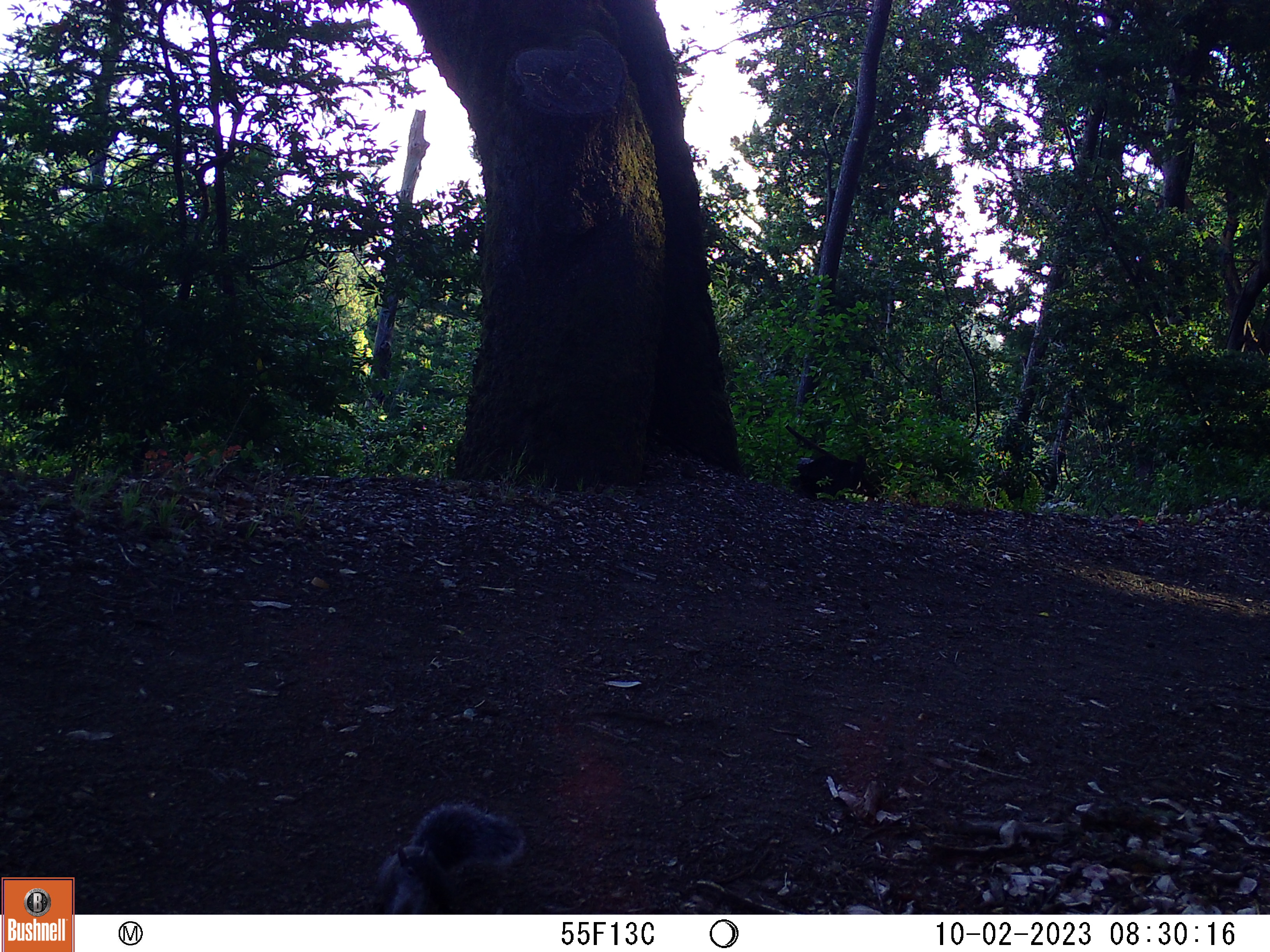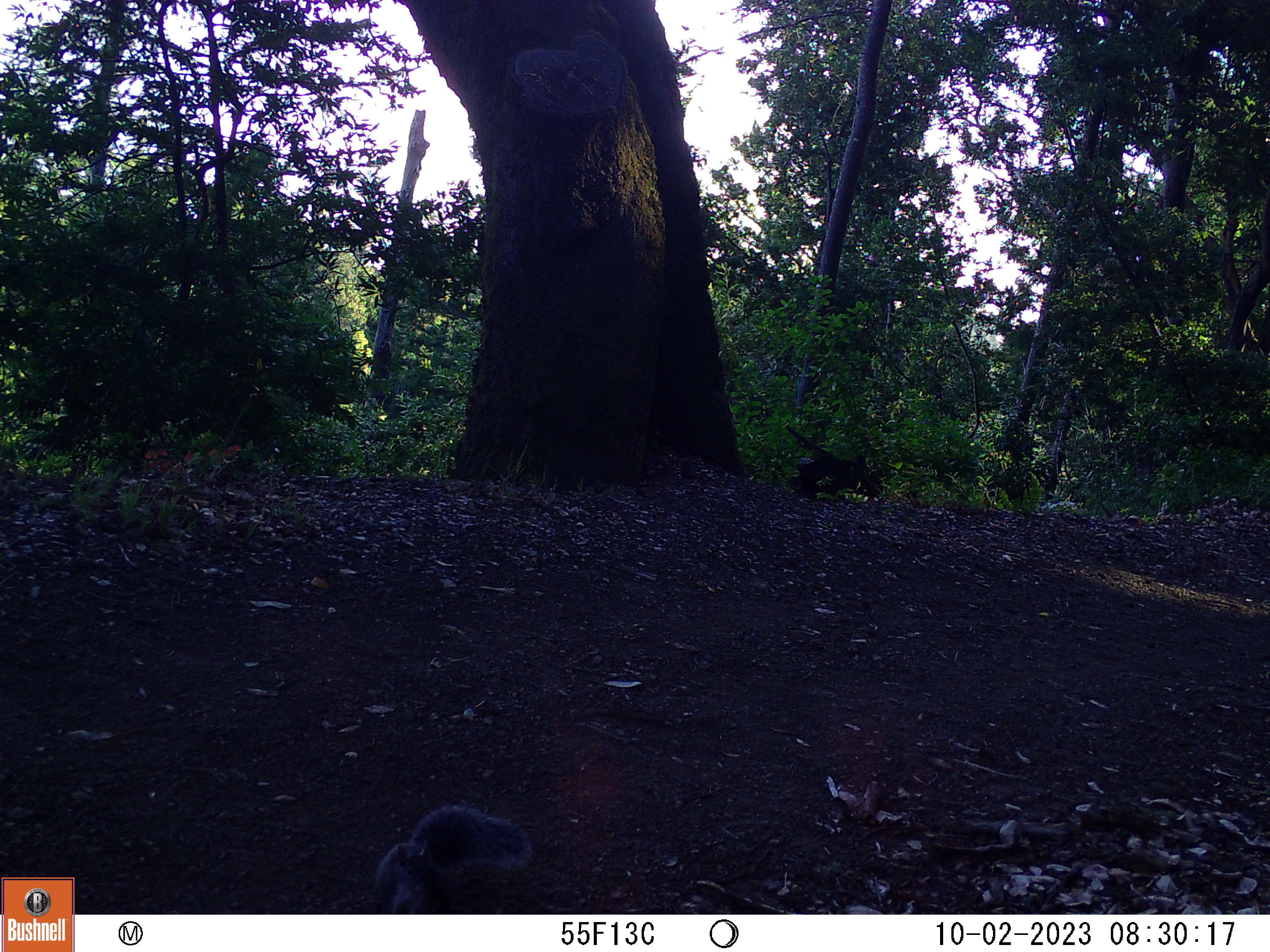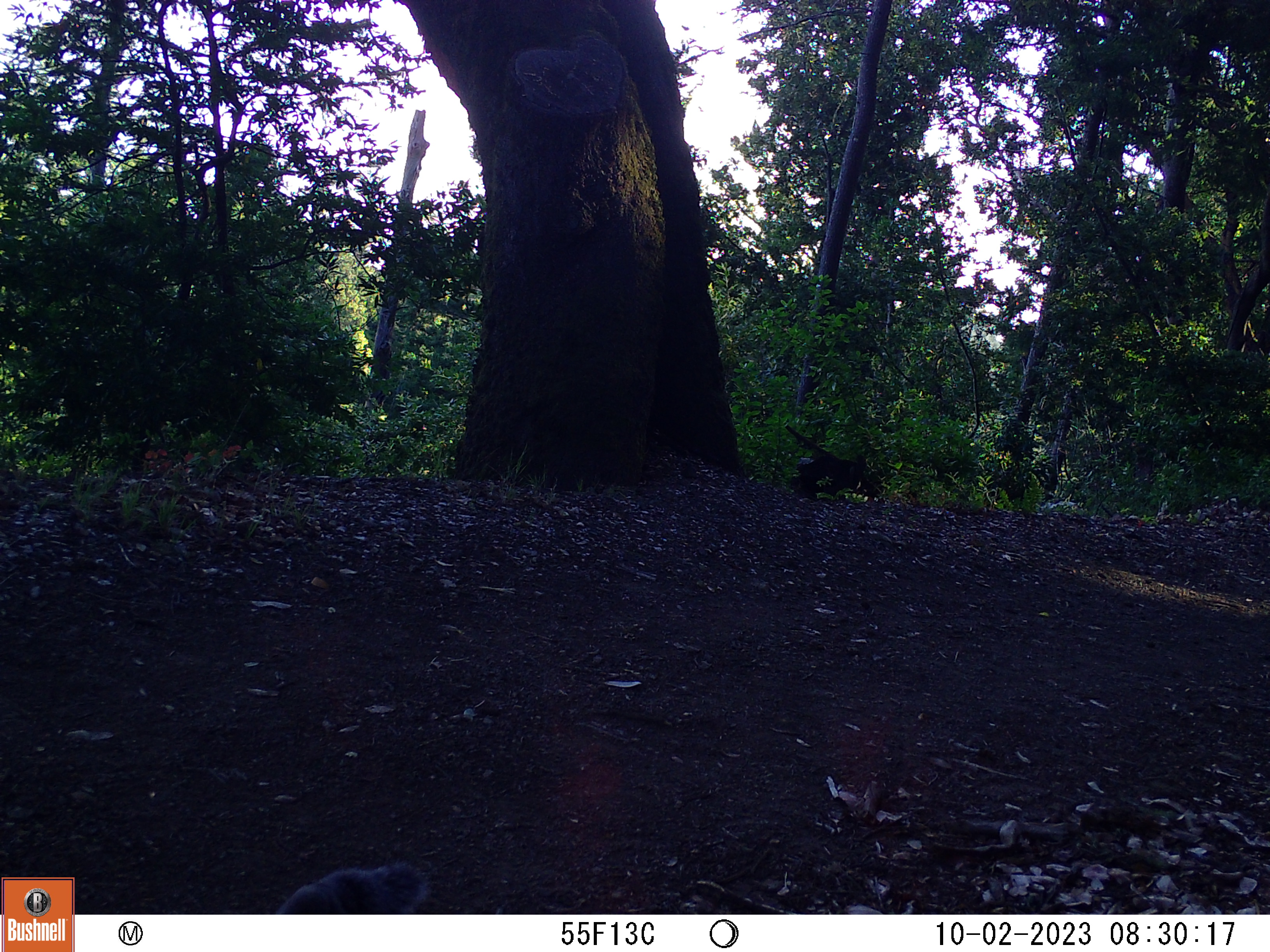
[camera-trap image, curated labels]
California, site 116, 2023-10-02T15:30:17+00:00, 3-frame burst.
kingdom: Animalia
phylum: Chordata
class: Mammalia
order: Rodentia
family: Sciuridae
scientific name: Sciuridae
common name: squirrel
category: unknown squirrel